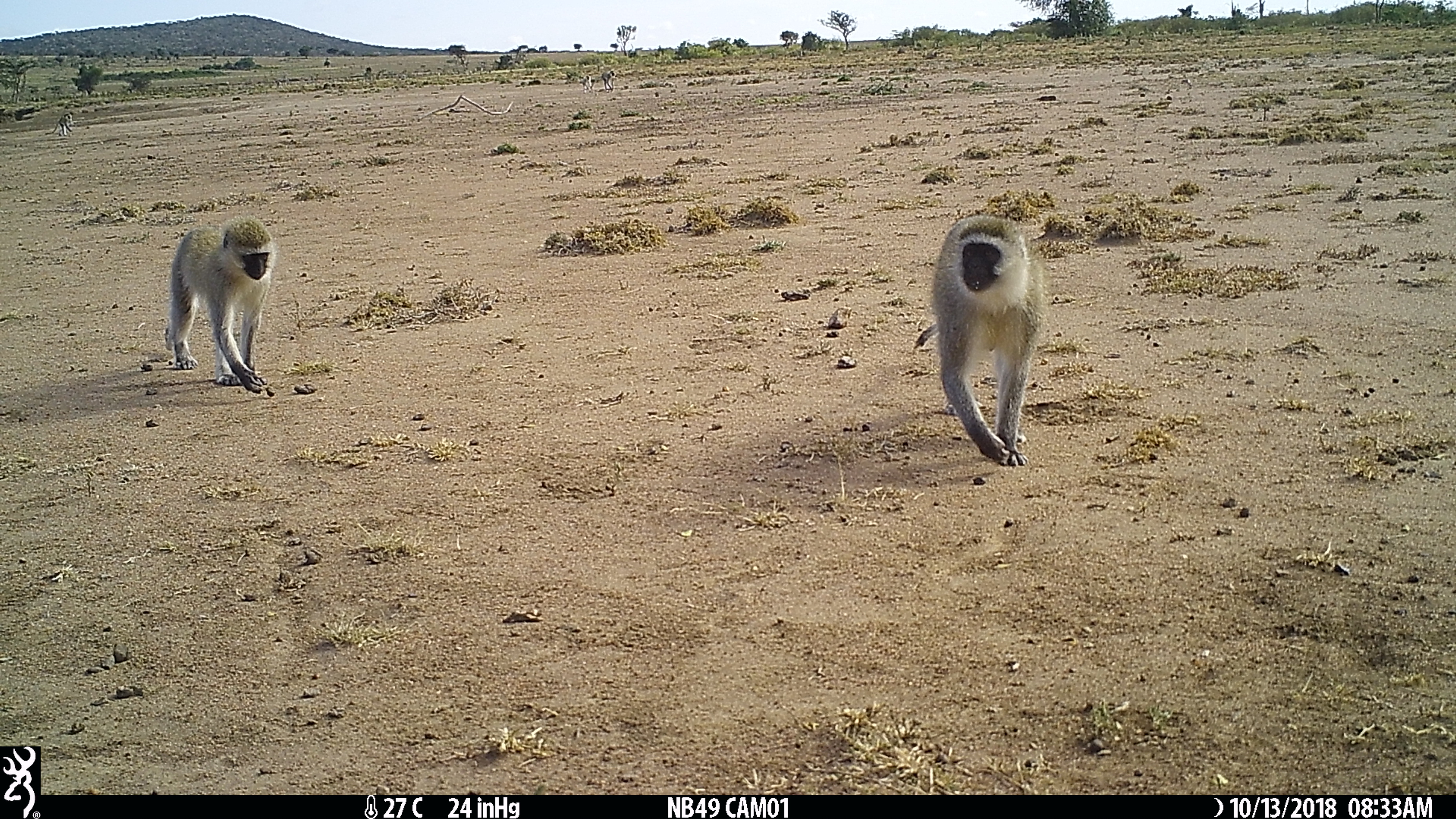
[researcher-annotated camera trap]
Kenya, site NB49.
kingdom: Animalia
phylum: Chordata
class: Mammalia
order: Primates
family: Cercopithecidae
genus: Chlorocebus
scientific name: Chlorocebus pygerythrus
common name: vervet monkey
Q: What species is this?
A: Vervet monkey (Chlorocebus pygerythrus).